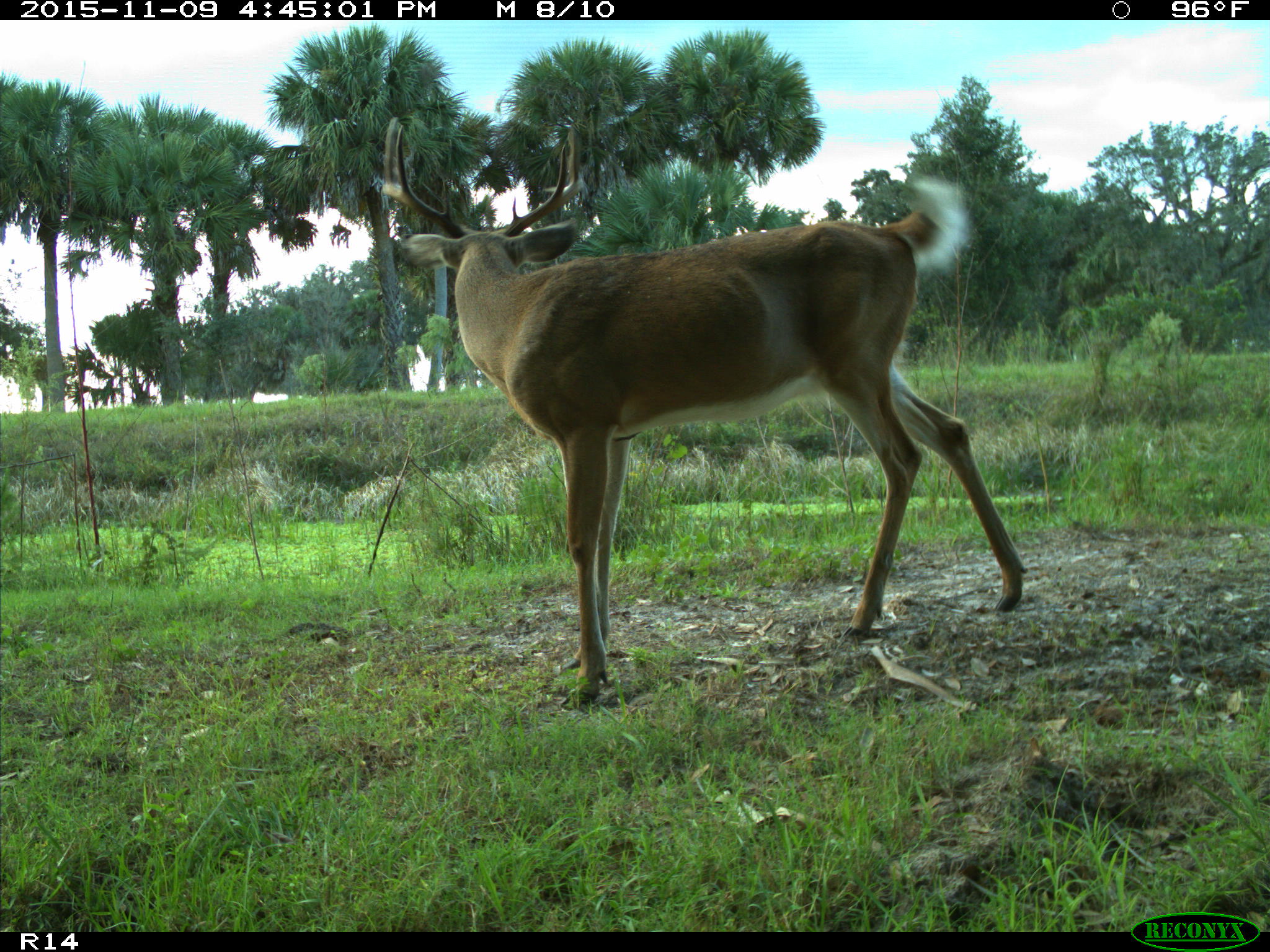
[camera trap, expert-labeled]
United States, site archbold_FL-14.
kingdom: Animalia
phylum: Chordata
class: Mammalia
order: Artiodactyla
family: Cervidae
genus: Odocoileus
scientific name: Odocoileus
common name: deer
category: unidentified deer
Unidentified deer (deer) (Odocoileus).